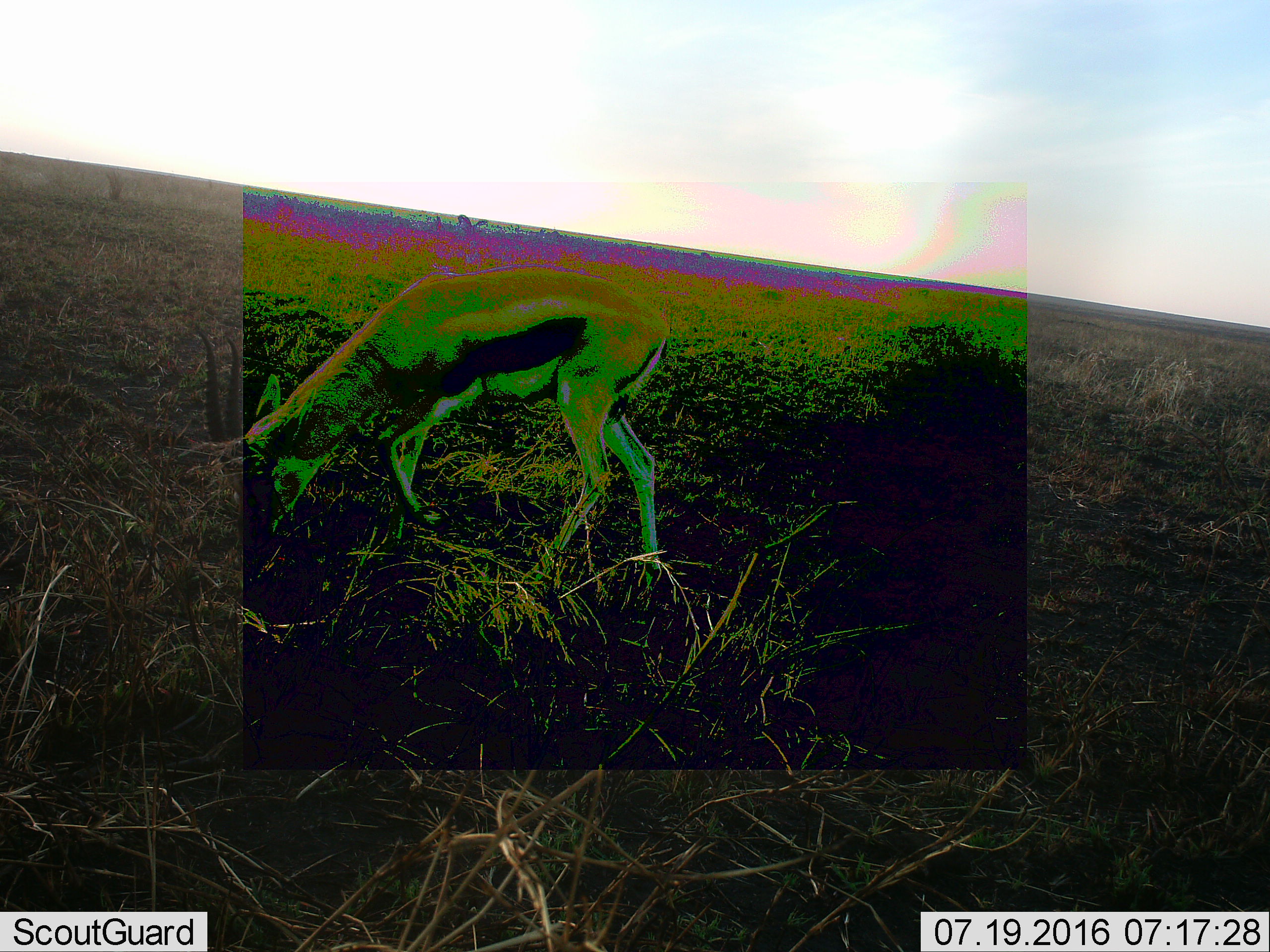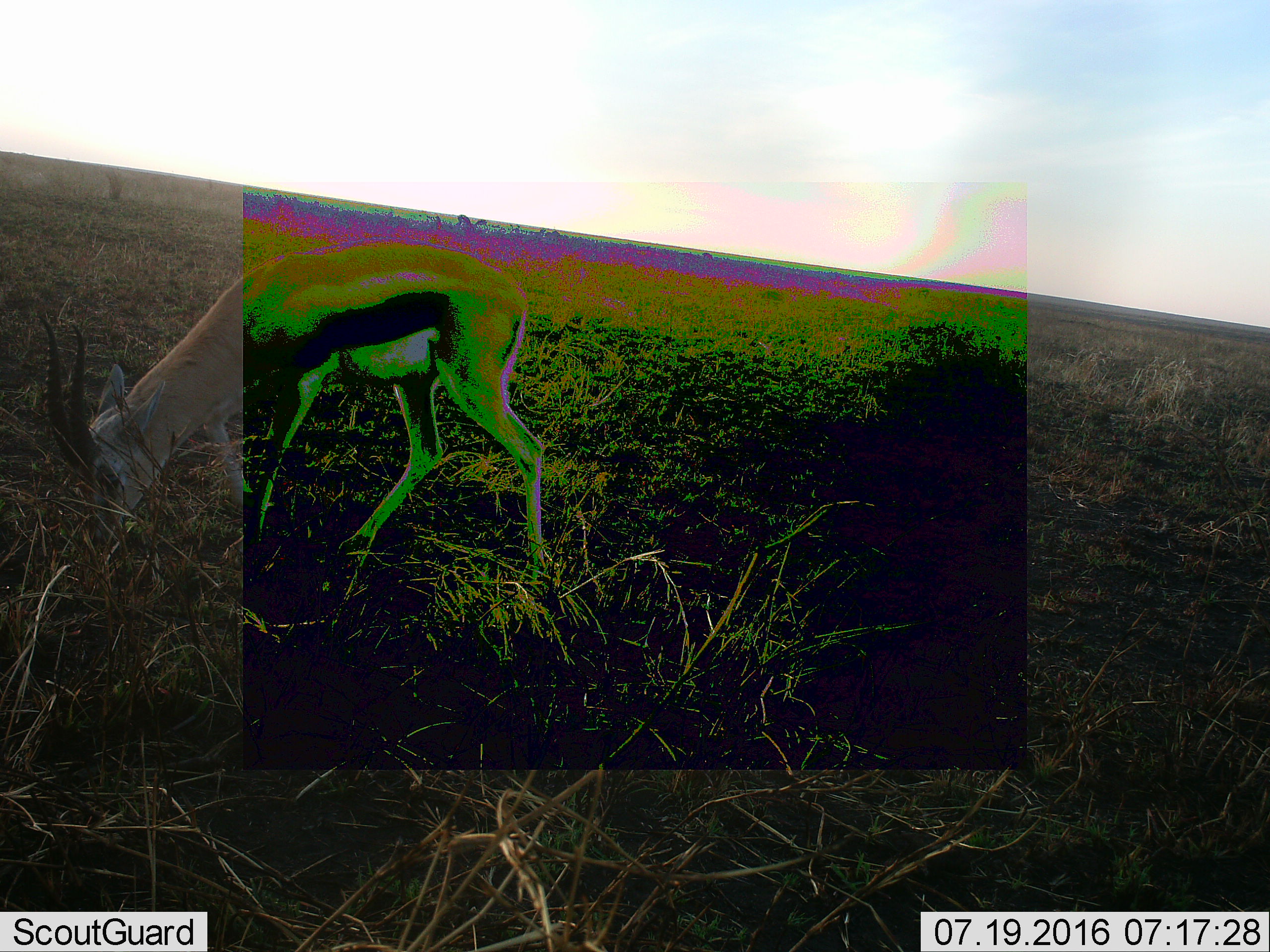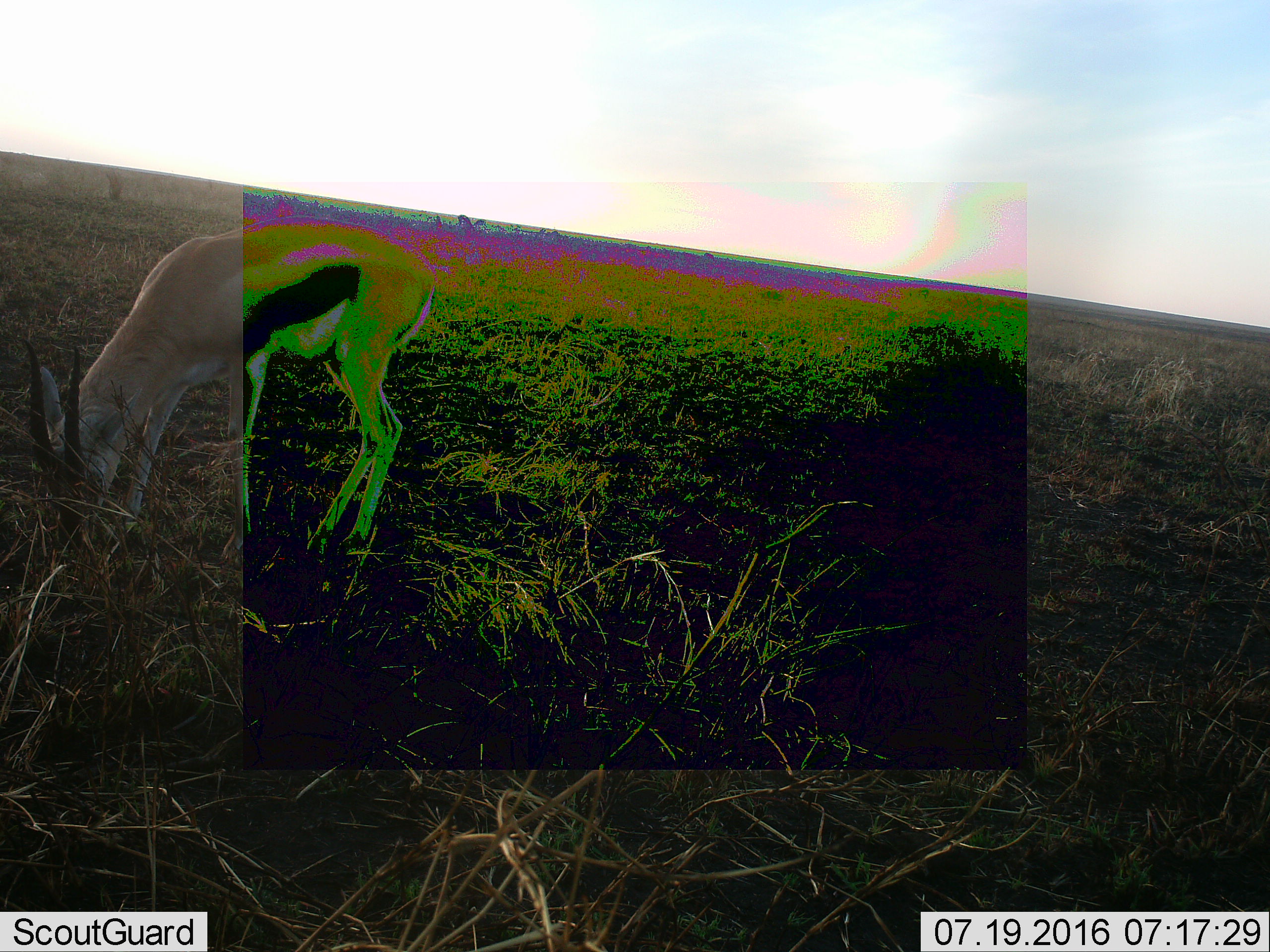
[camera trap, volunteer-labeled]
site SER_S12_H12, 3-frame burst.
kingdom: Animalia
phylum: Chordata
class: Mammalia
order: Artiodactyla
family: Bovidae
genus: Eudorcas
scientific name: Eudorcas thomsonii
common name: thomson's gazelle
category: gazellethomsons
Gazellethomsons (thomson's gazelle) (Eudorcas thomsonii), count 1. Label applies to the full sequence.